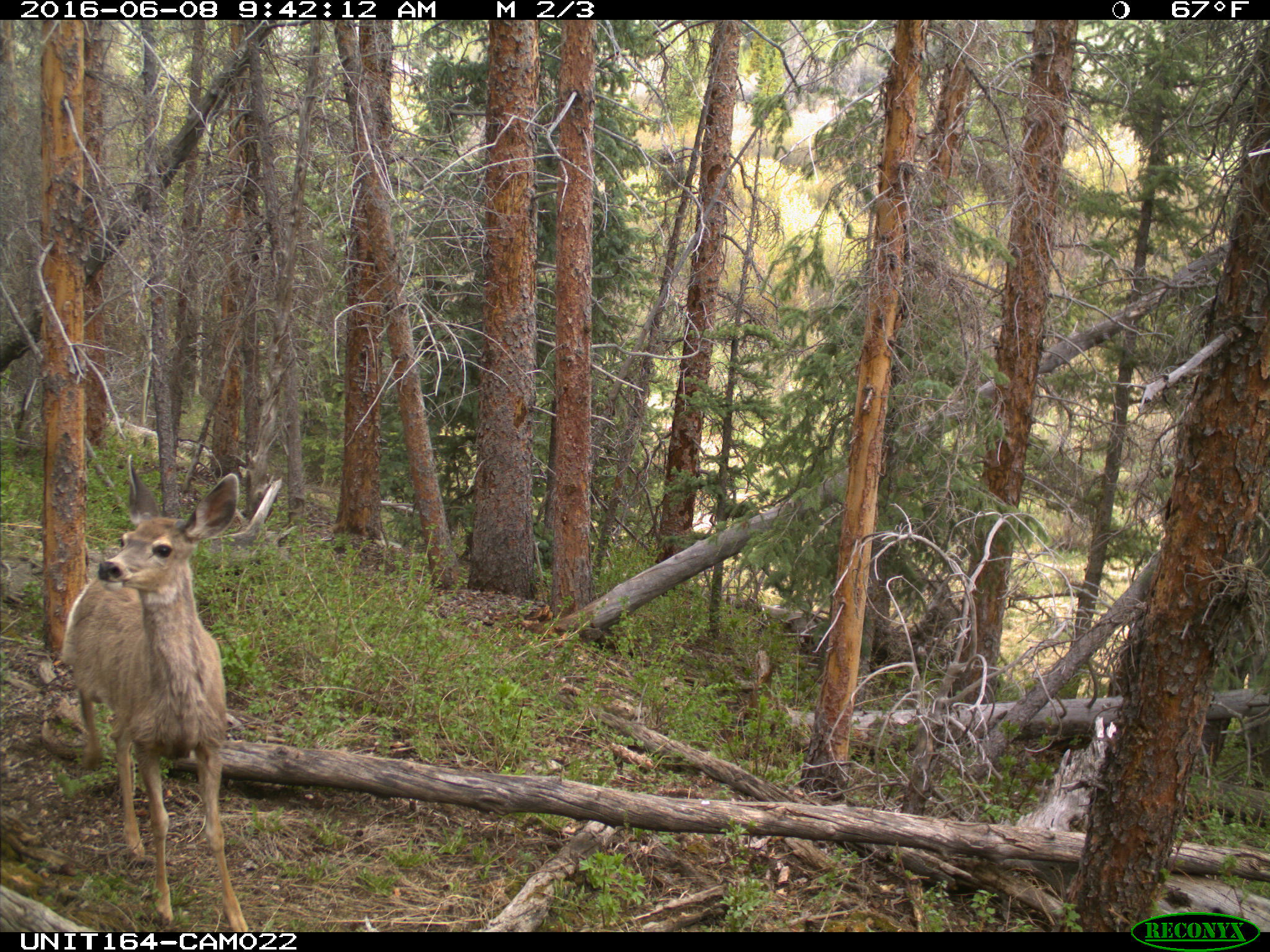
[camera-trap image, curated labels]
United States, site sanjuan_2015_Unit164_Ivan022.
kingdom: Animalia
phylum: Chordata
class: Mammalia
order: Artiodactyla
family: Cervidae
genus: Odocoileus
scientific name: Odocoileus hemionus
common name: mule deer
Odocoileus hemionus (mule deer).